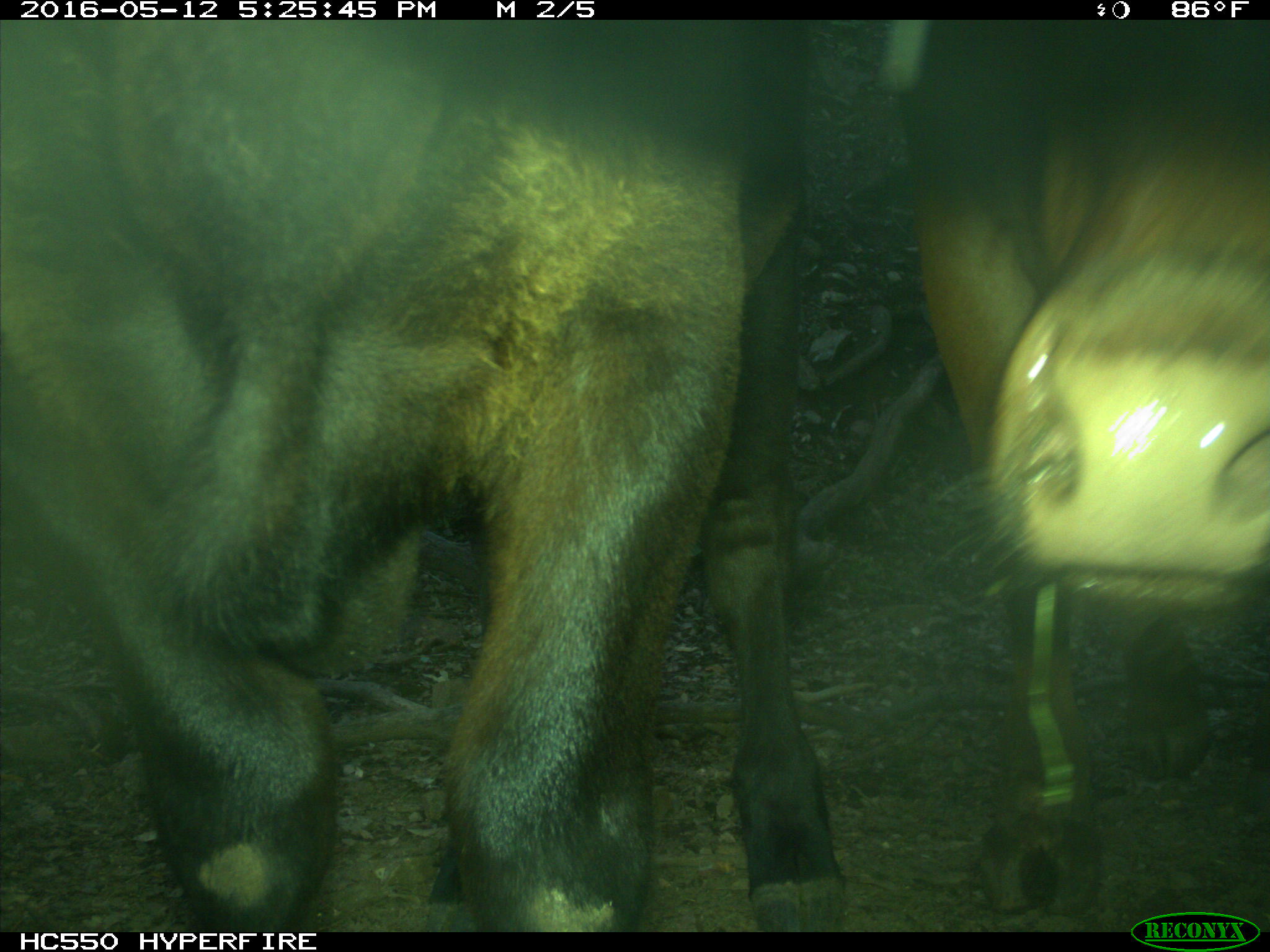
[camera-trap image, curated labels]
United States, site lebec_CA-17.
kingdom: Animalia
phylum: Chordata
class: Mammalia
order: Artiodactyla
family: Bovidae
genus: Bos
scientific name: Bos taurus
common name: domestic cow